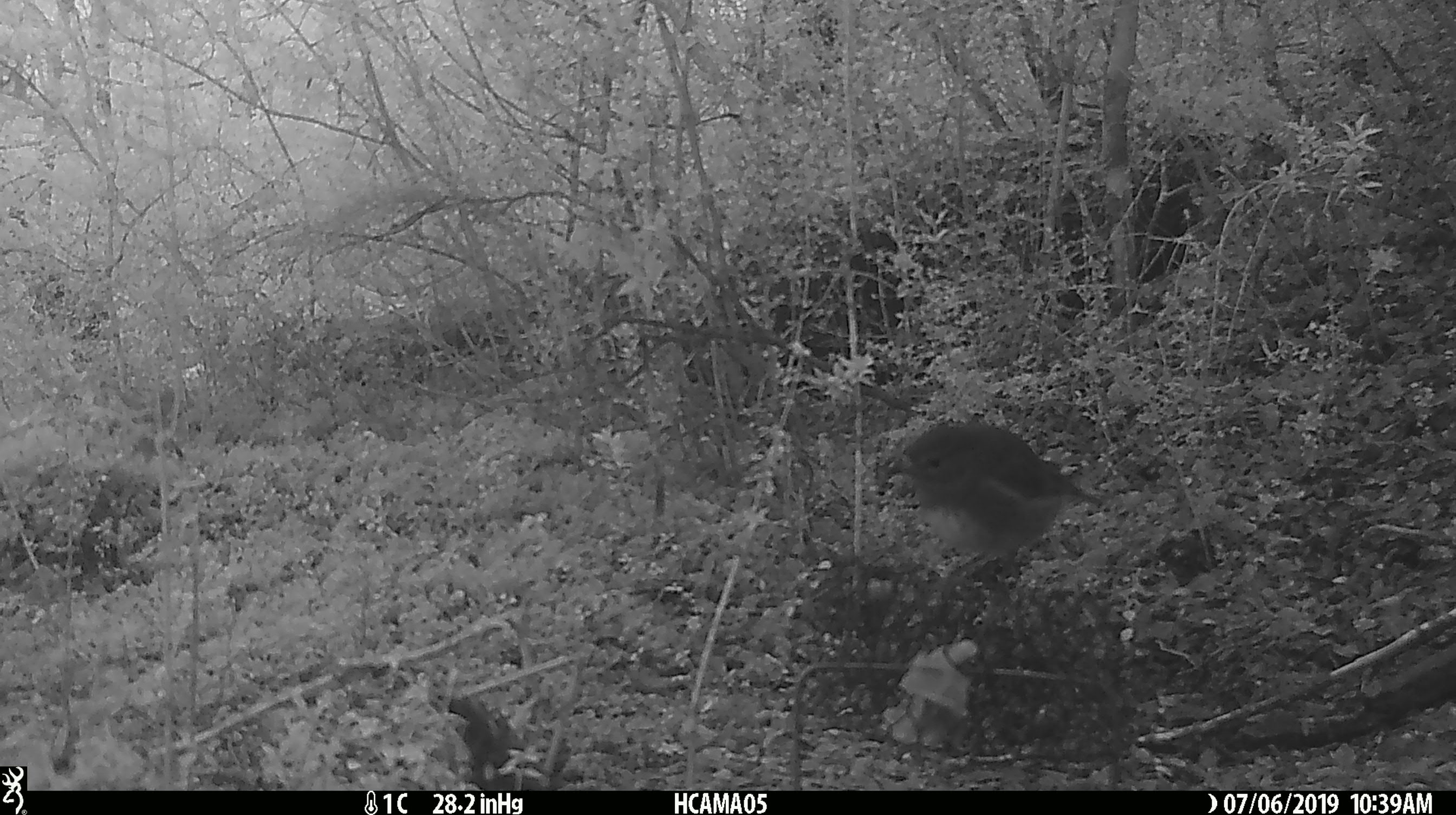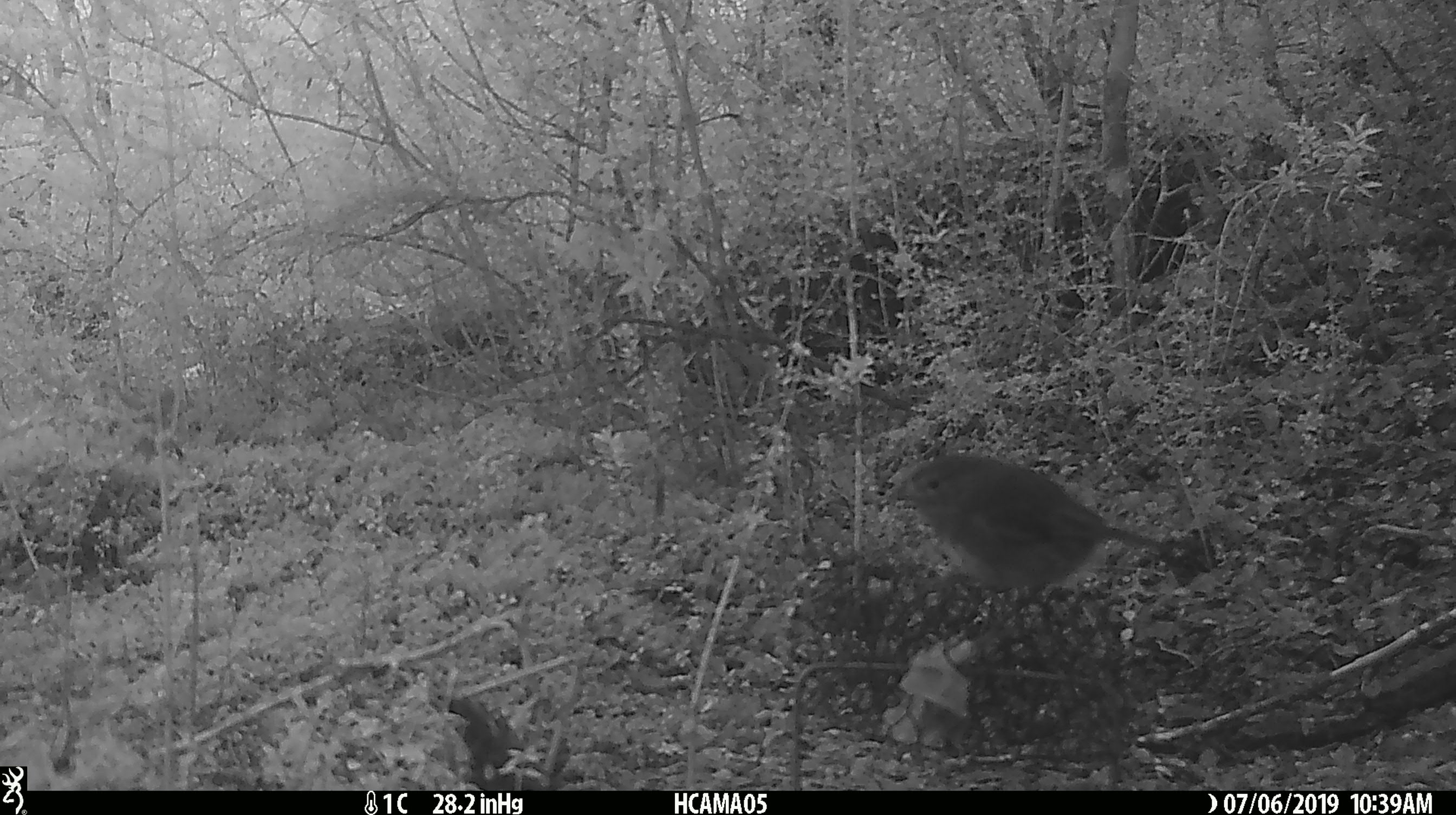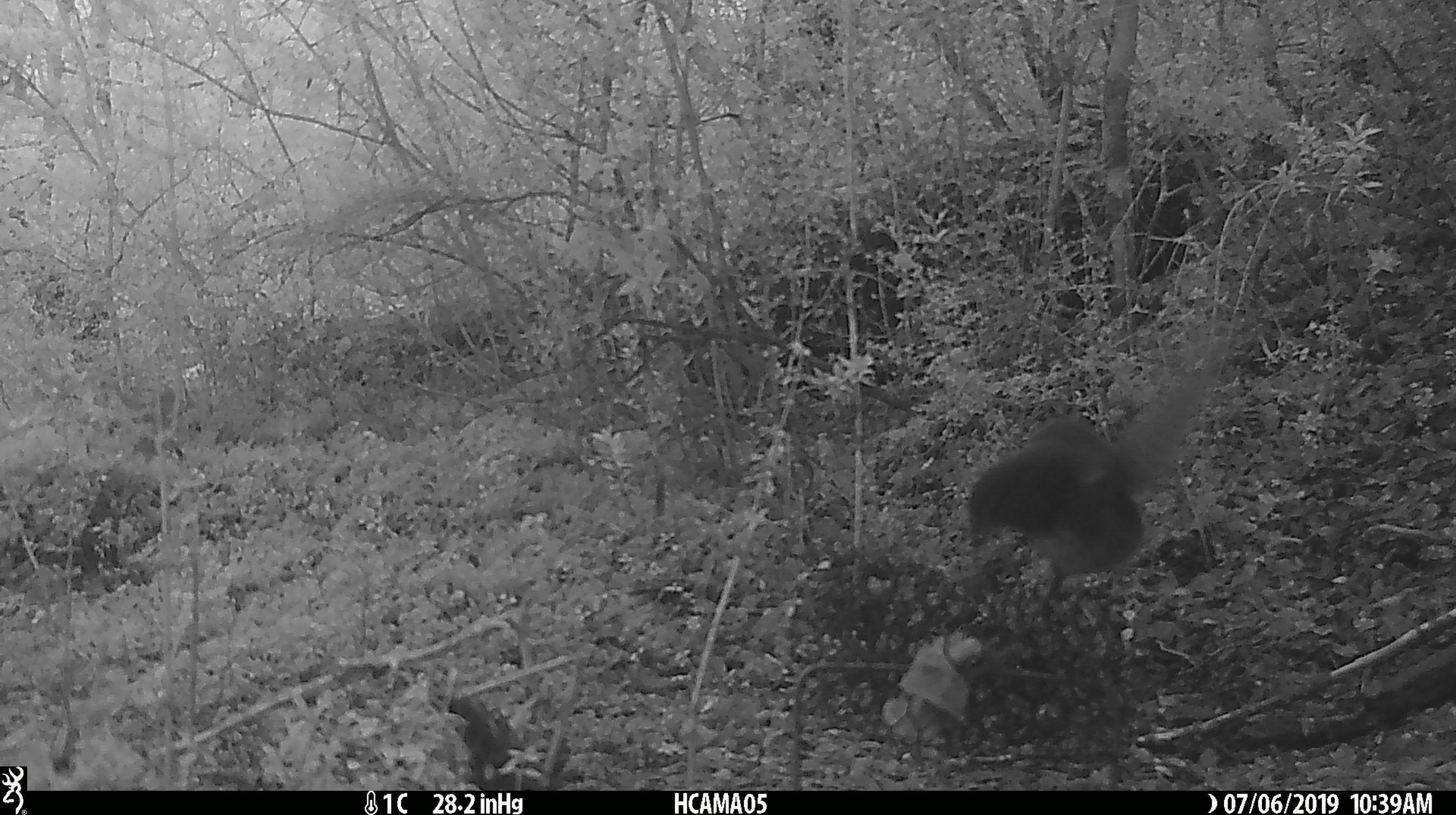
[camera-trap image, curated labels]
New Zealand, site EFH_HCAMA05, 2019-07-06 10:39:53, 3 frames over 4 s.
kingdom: Animalia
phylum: Chordata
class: Aves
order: Passeriformes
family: Petroicidae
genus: Petroica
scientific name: Petroica australis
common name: new zealand robin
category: robin